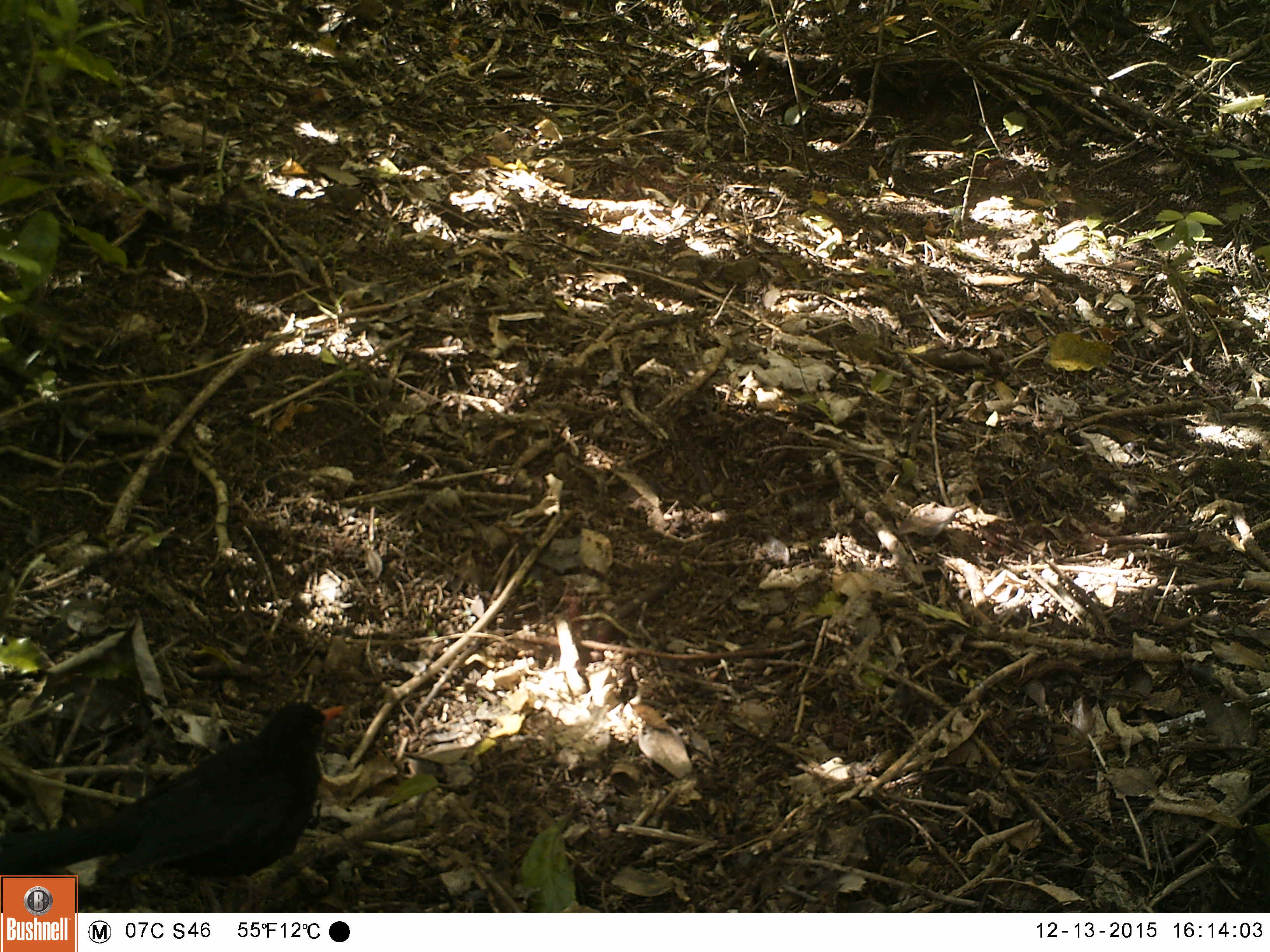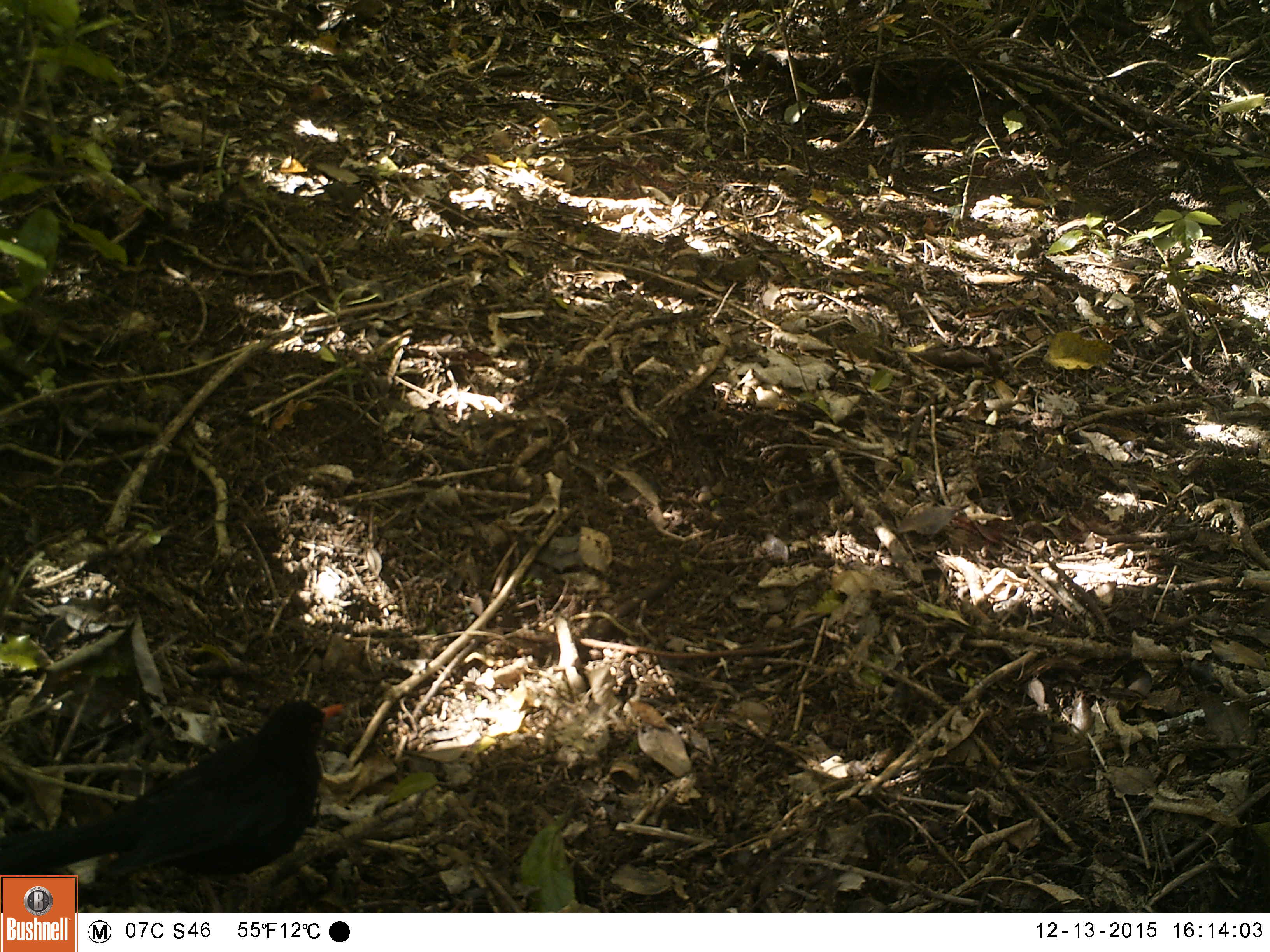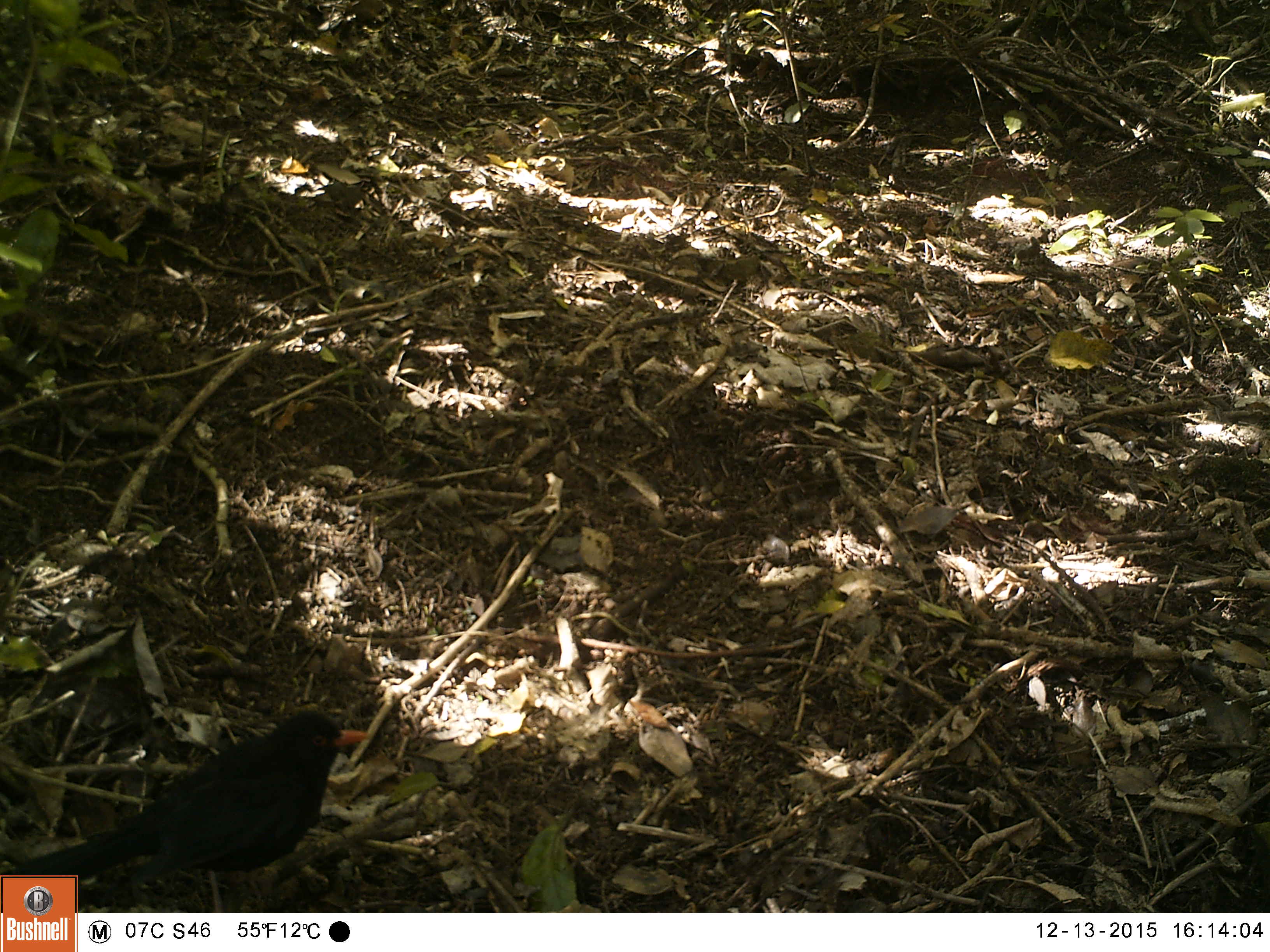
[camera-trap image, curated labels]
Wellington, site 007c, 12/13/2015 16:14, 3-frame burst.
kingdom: Animalia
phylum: Chordata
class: Aves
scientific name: Aves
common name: bird